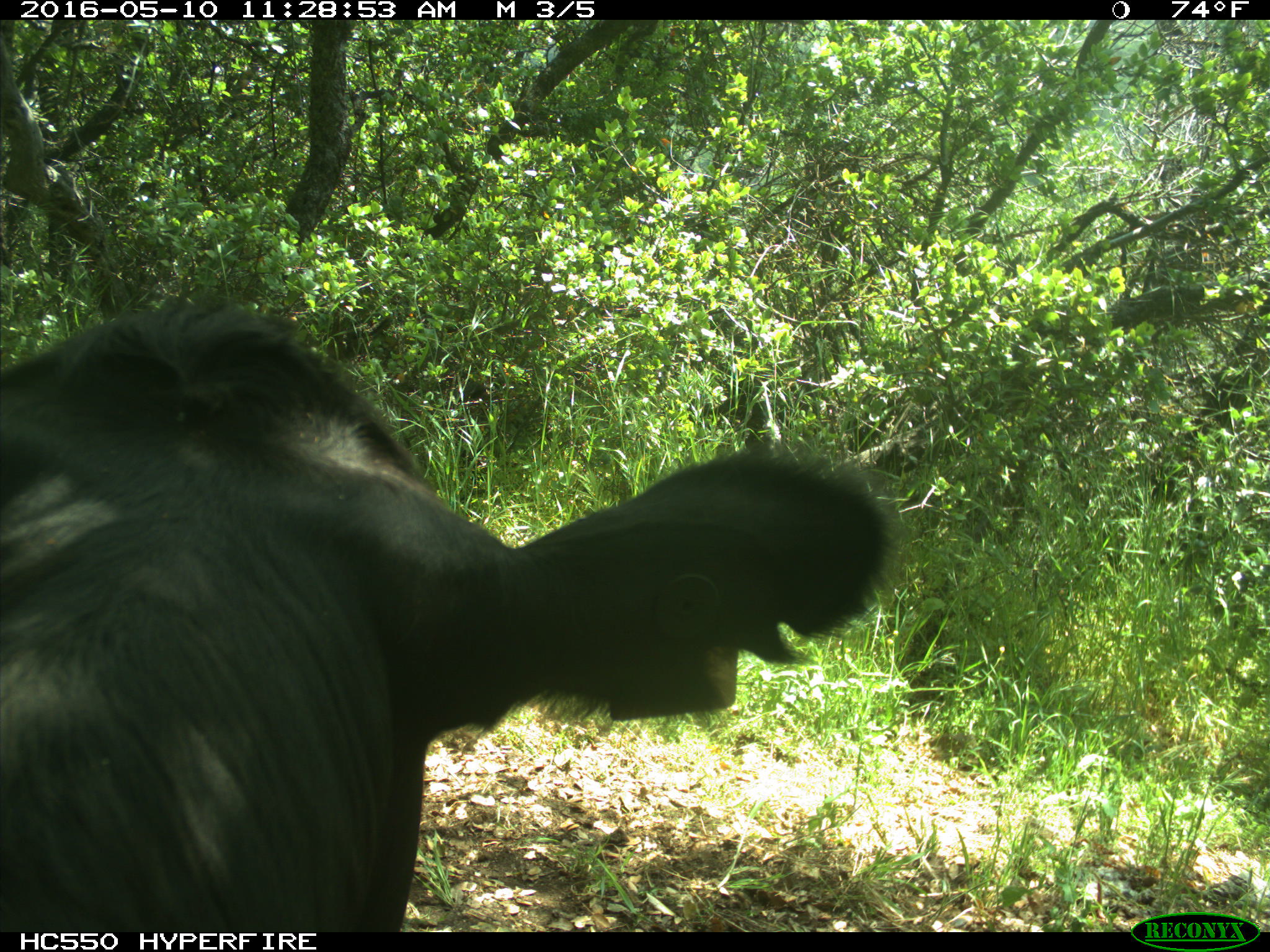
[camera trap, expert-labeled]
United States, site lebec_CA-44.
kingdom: Animalia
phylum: Chordata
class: Mammalia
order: Artiodactyla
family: Bovidae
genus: Bos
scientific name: Bos taurus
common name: domestic cow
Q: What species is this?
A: Bos taurus (domestic cow).